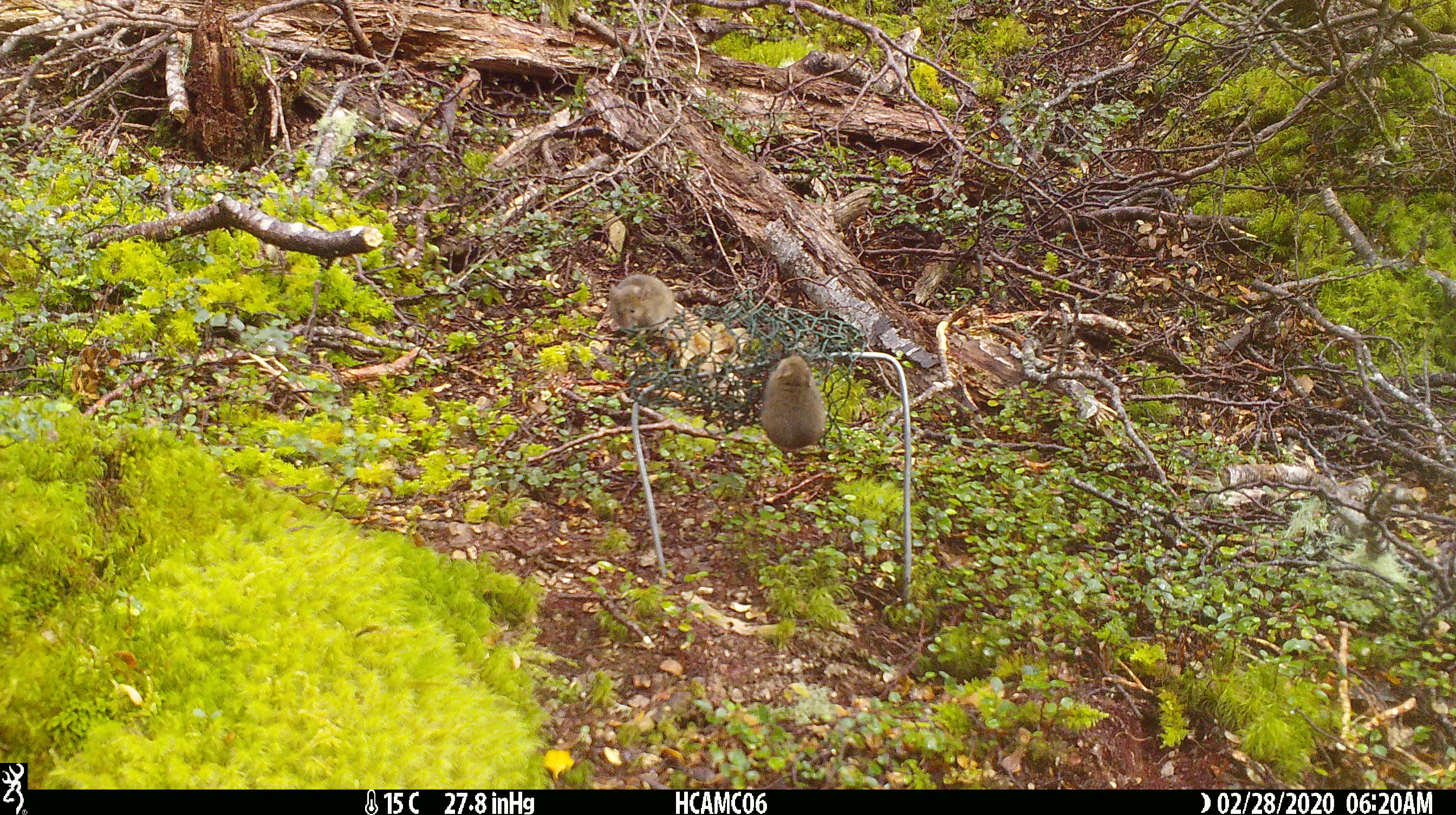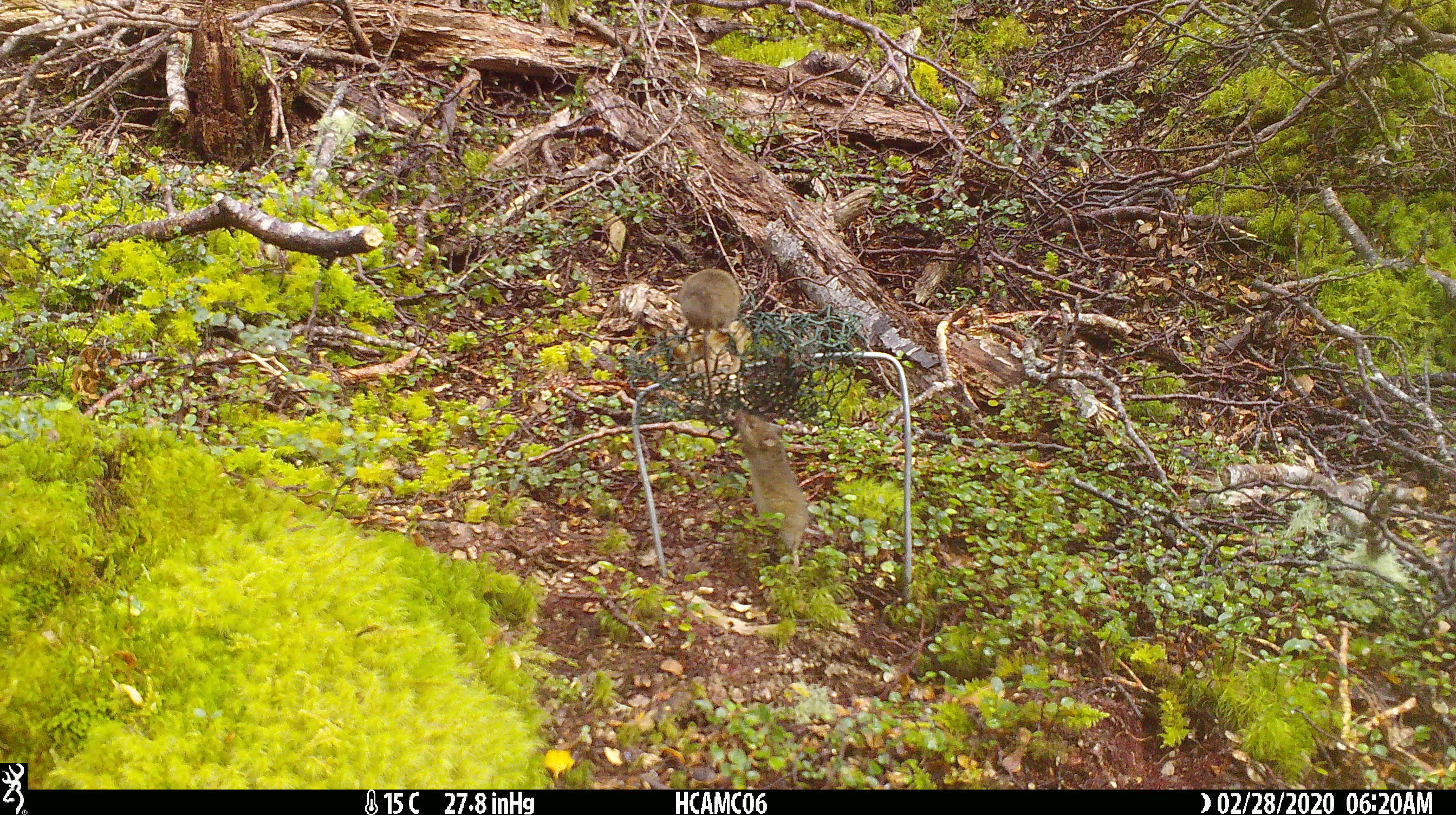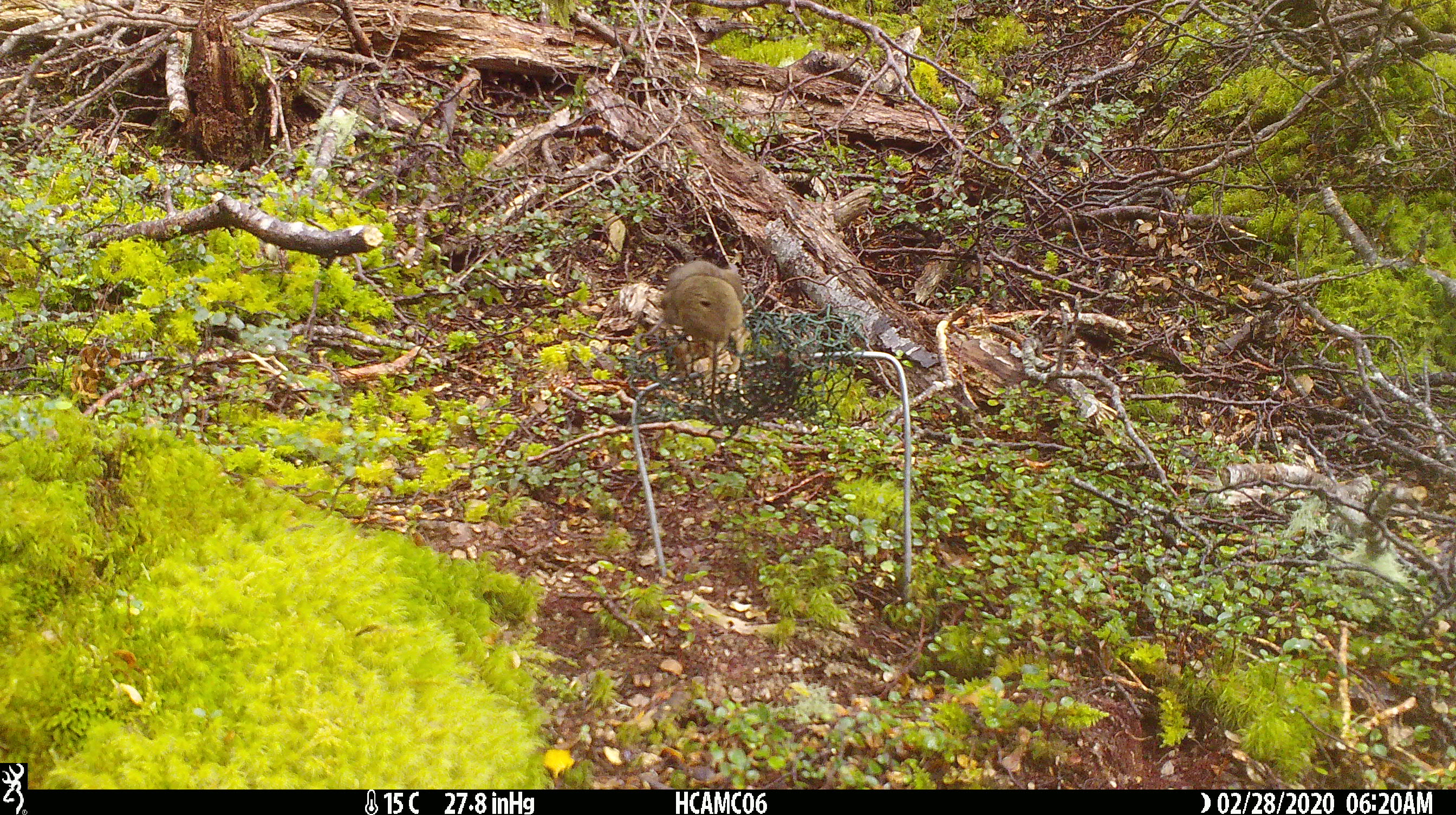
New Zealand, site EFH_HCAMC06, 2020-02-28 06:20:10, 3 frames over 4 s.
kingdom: Animalia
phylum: Chordata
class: Mammalia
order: Rodentia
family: Muridae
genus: Mus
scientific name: Mus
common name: mouse